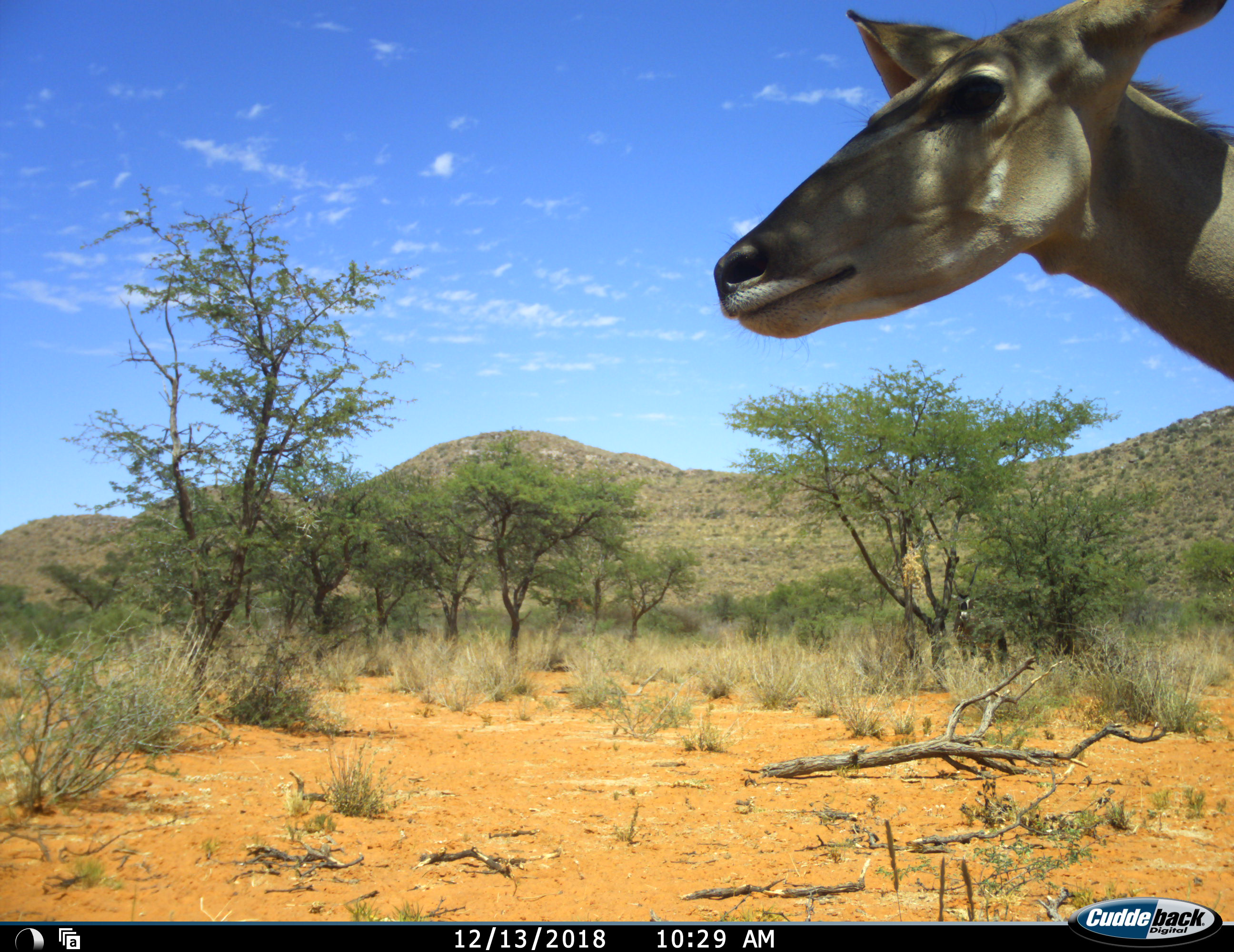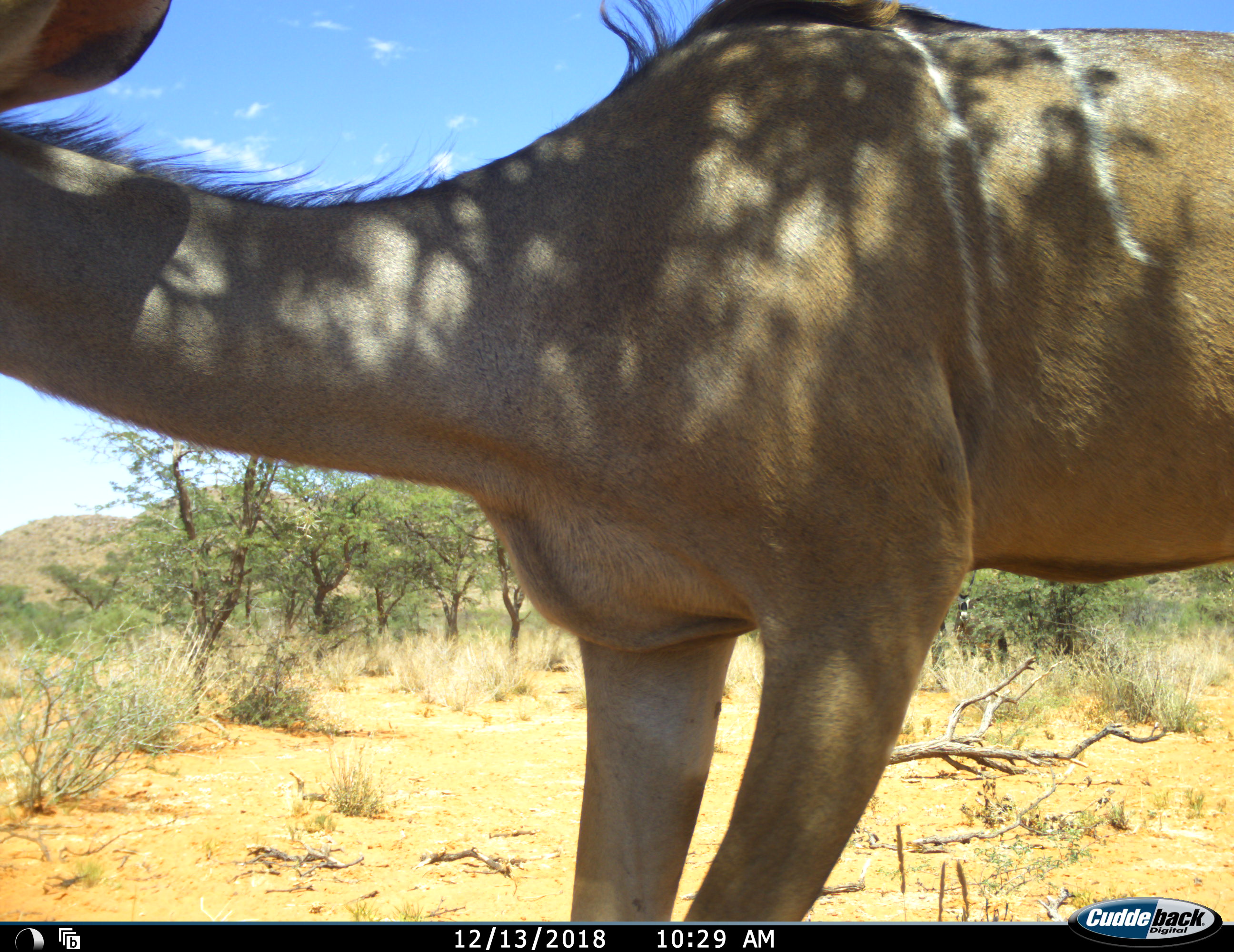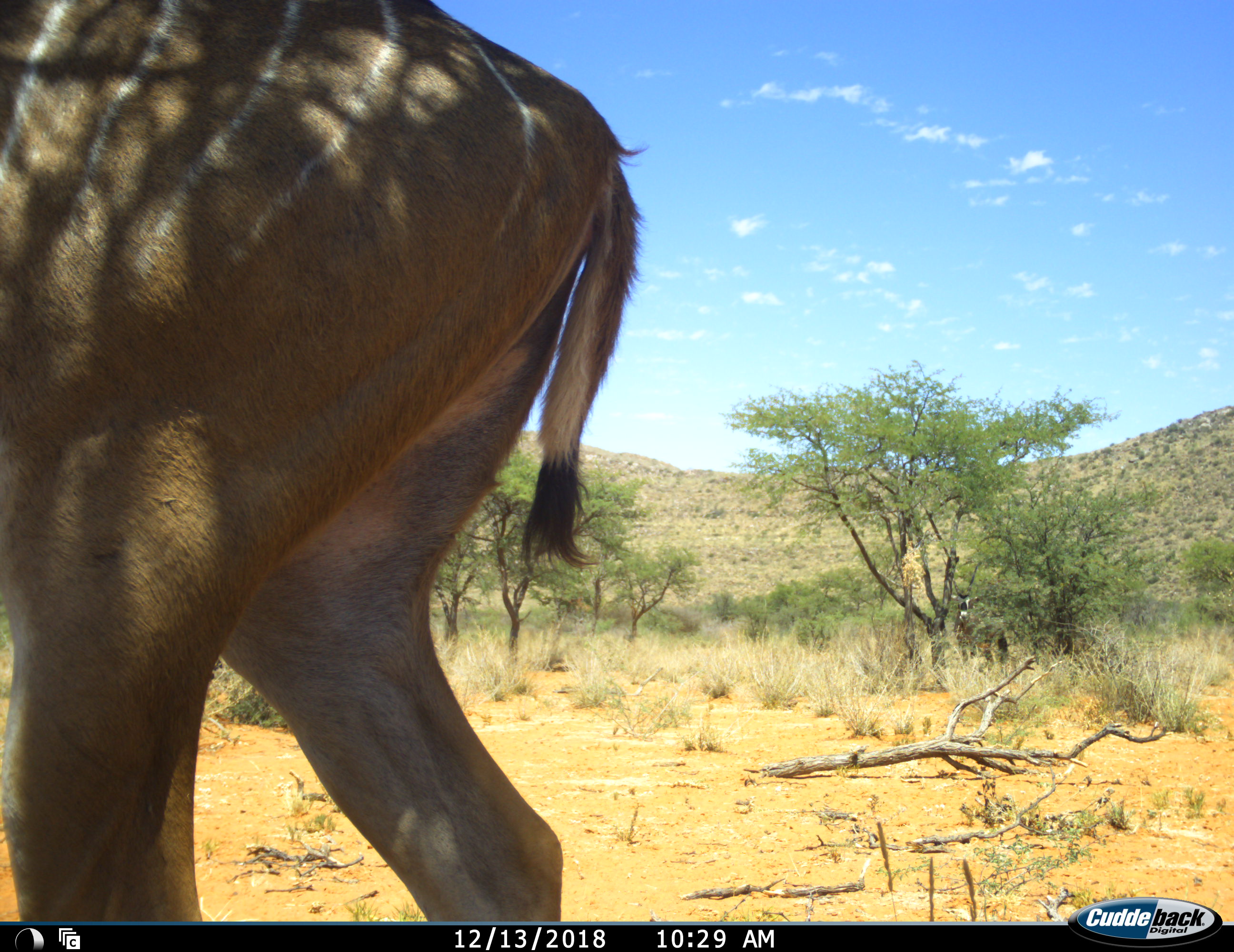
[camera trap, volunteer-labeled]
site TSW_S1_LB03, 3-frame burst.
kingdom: Animalia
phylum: Chordata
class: Mammalia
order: Artiodactyla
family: Bovidae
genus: Tragelaphus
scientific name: Tragelaphus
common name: kudu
Kudu (Tragelaphus), count 1. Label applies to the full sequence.